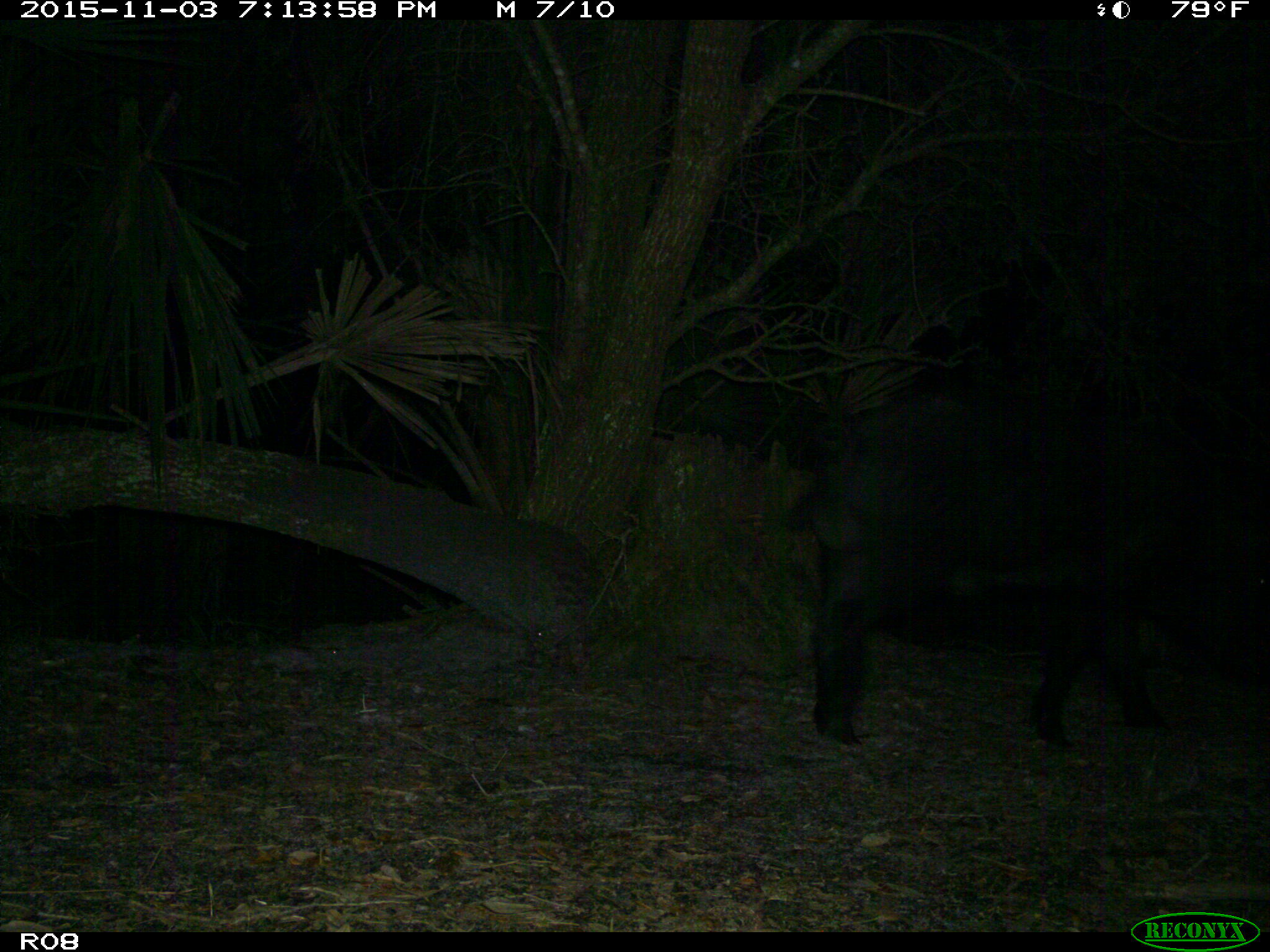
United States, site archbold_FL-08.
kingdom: Animalia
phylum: Chordata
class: Mammalia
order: Artiodactyla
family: Suidae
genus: Sus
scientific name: Sus scrofa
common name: wild boar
Sus scrofa (wild boar).